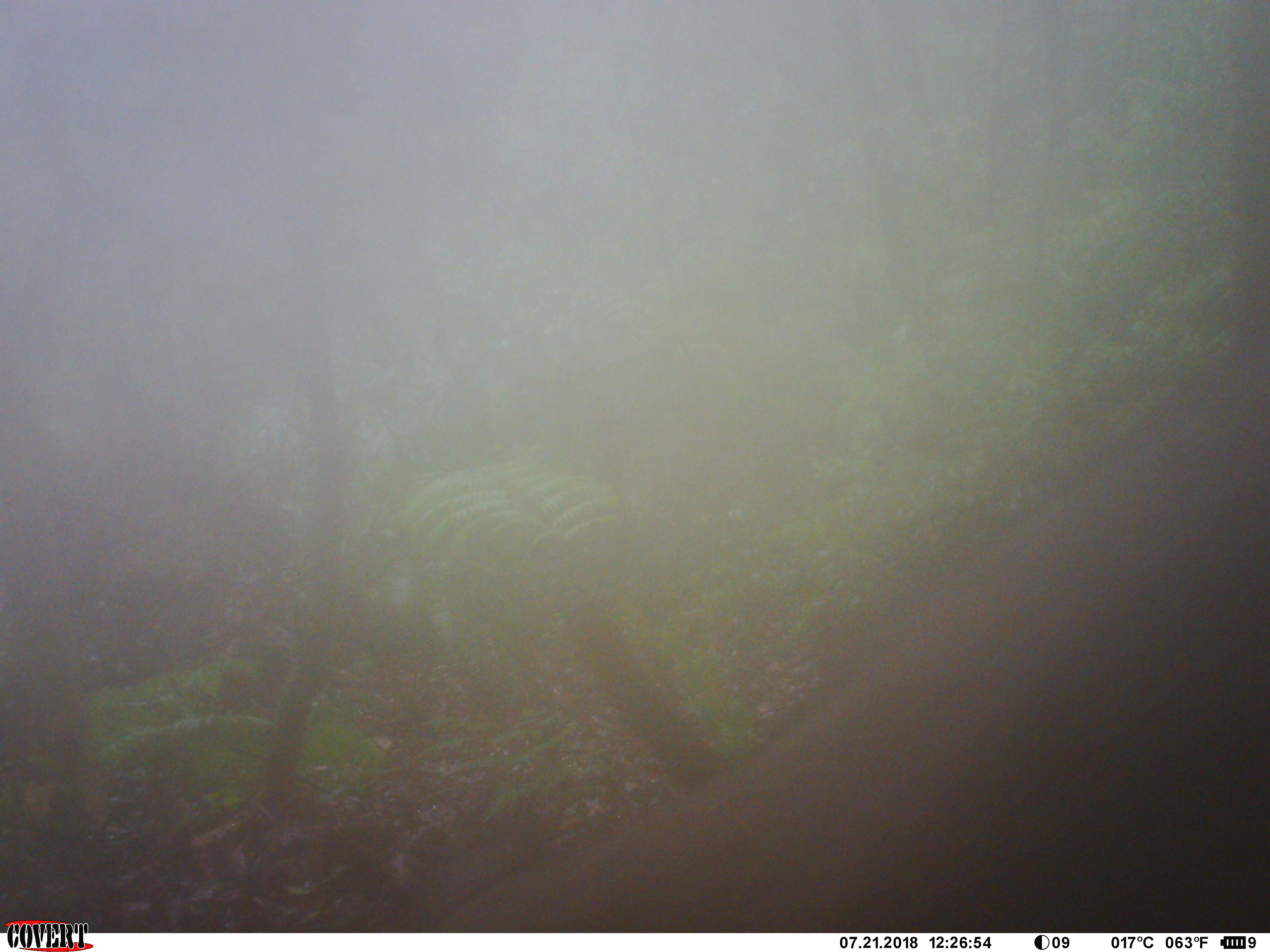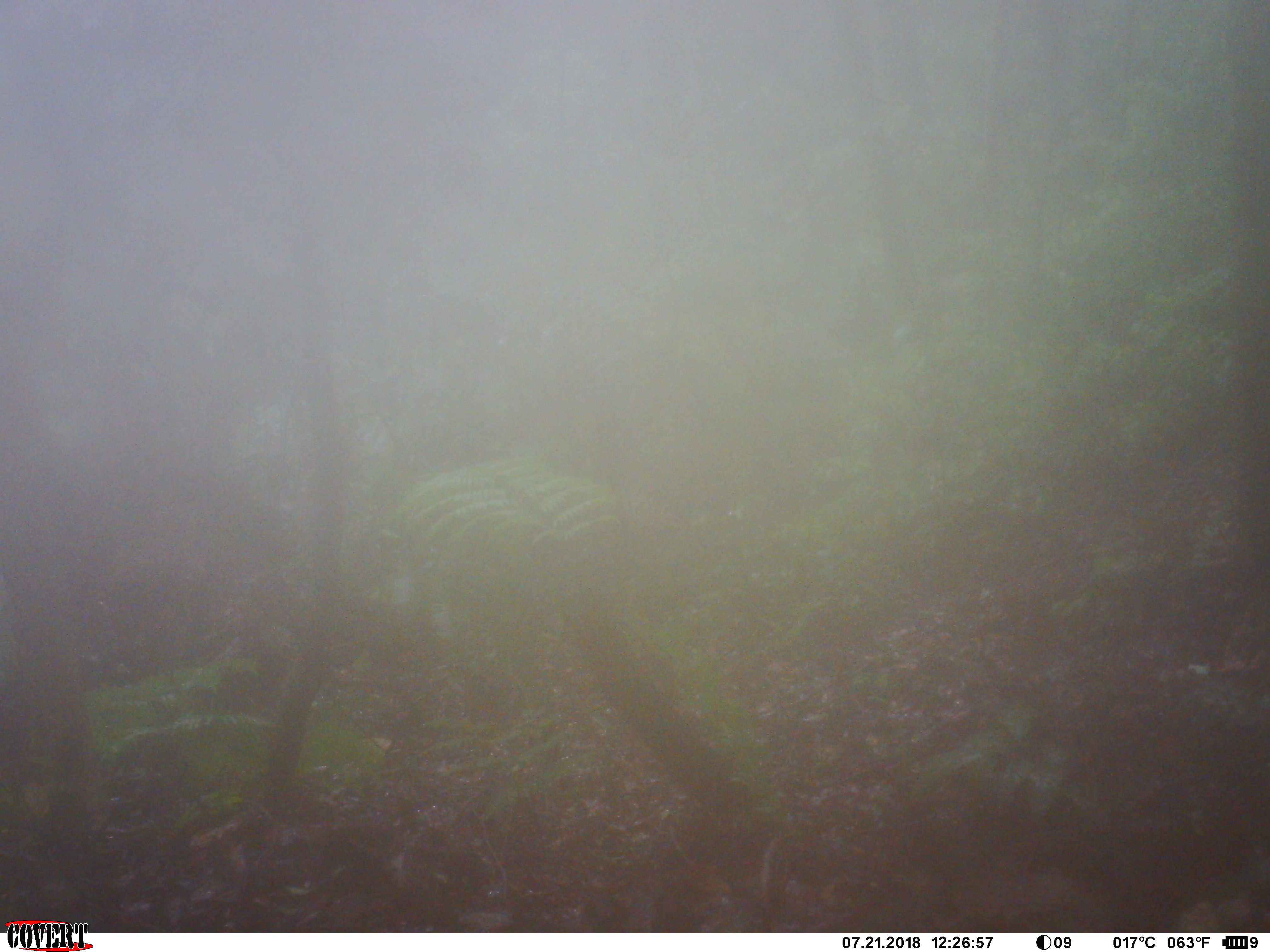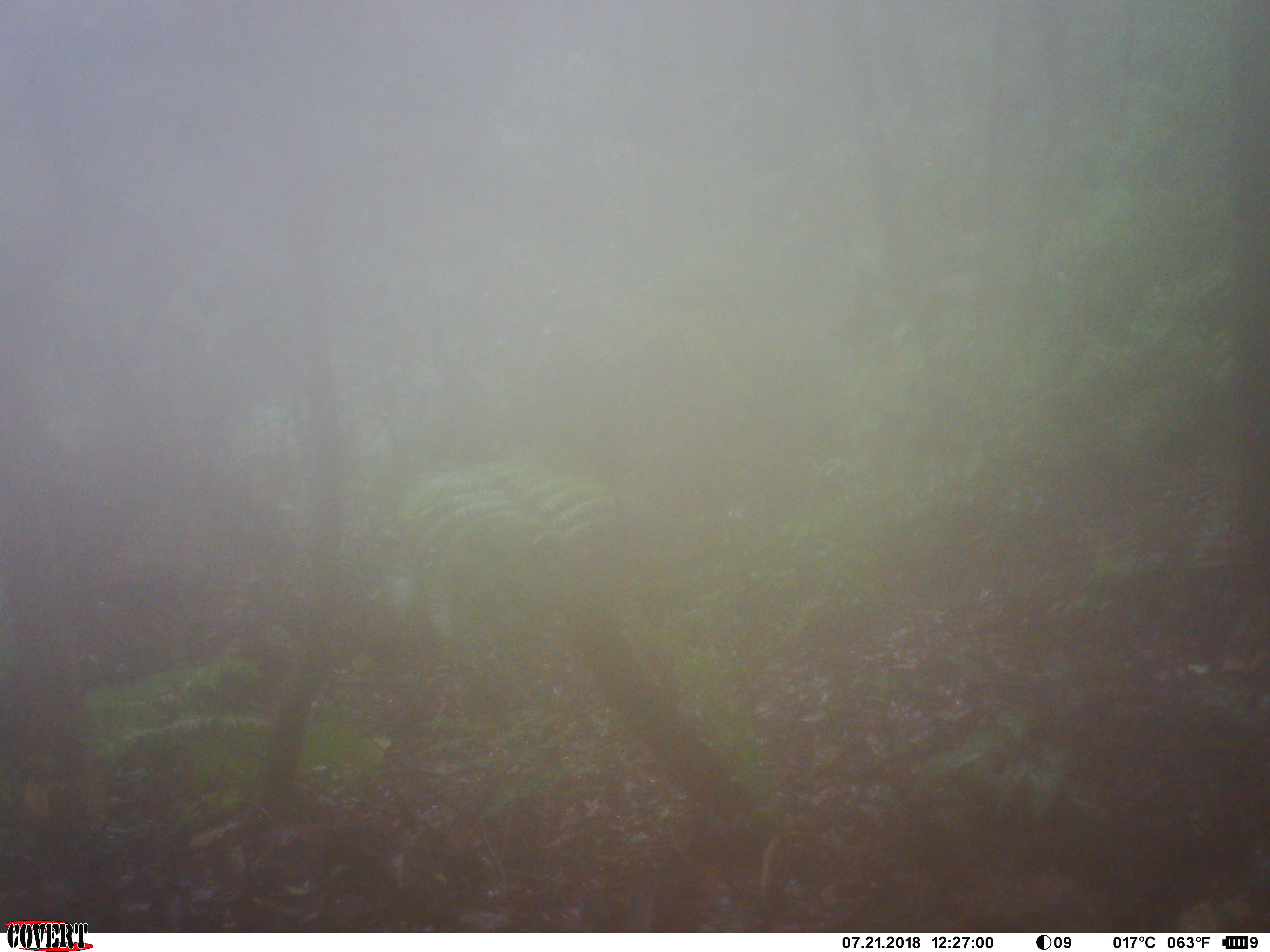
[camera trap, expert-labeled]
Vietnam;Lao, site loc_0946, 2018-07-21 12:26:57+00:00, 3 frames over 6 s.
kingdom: Animalia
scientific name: Animalia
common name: animal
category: unidentified animal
Unidentified animal (animal) (Animalia). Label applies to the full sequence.